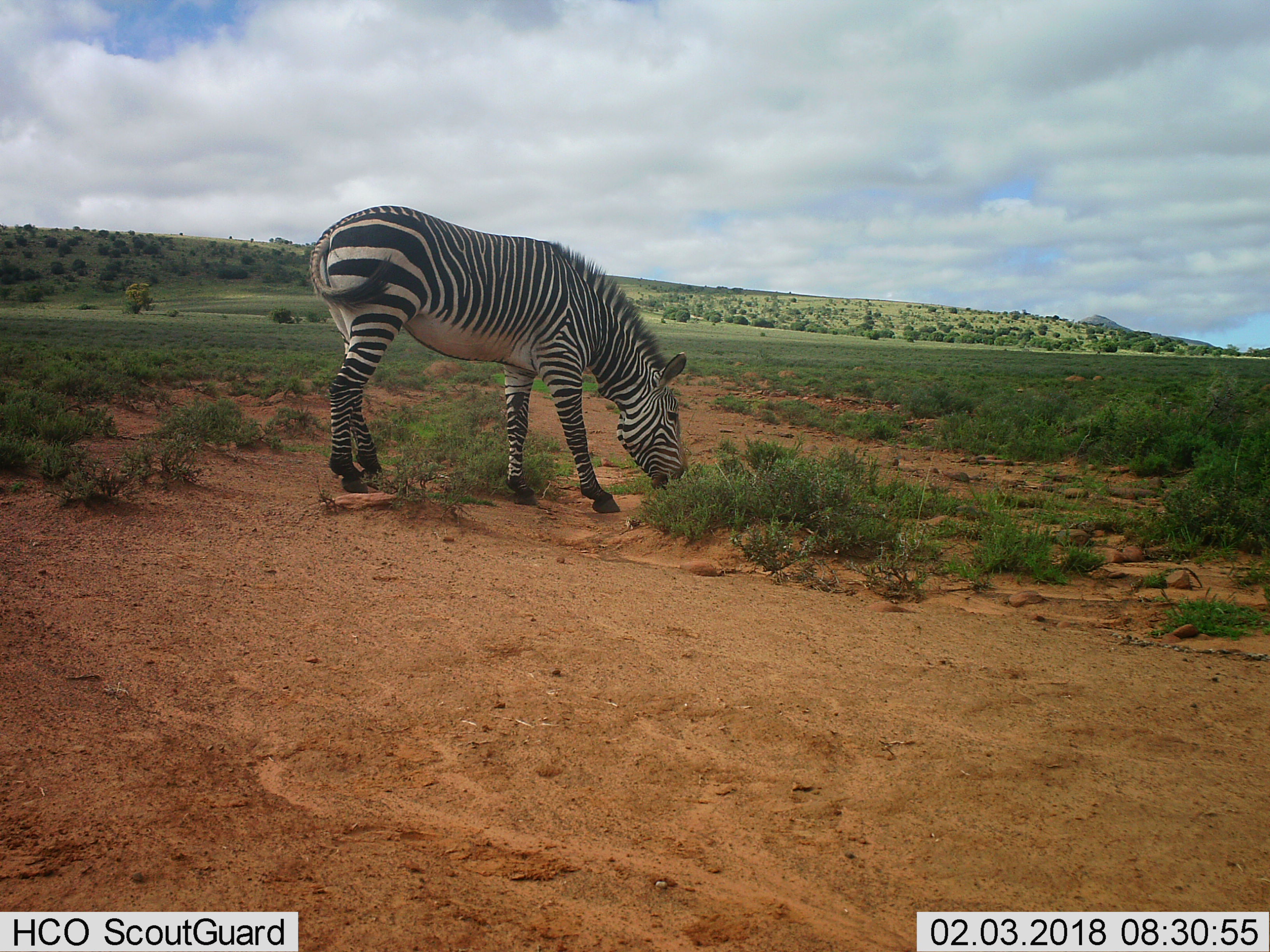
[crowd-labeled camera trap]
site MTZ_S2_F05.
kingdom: Animalia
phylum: Chordata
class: Mammalia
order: Perissodactyla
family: Equidae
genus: Equus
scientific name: Equus zebra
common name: mountain zebra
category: zebramountain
Zebramountain (mountain zebra) (Equus zebra), count 1. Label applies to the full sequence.